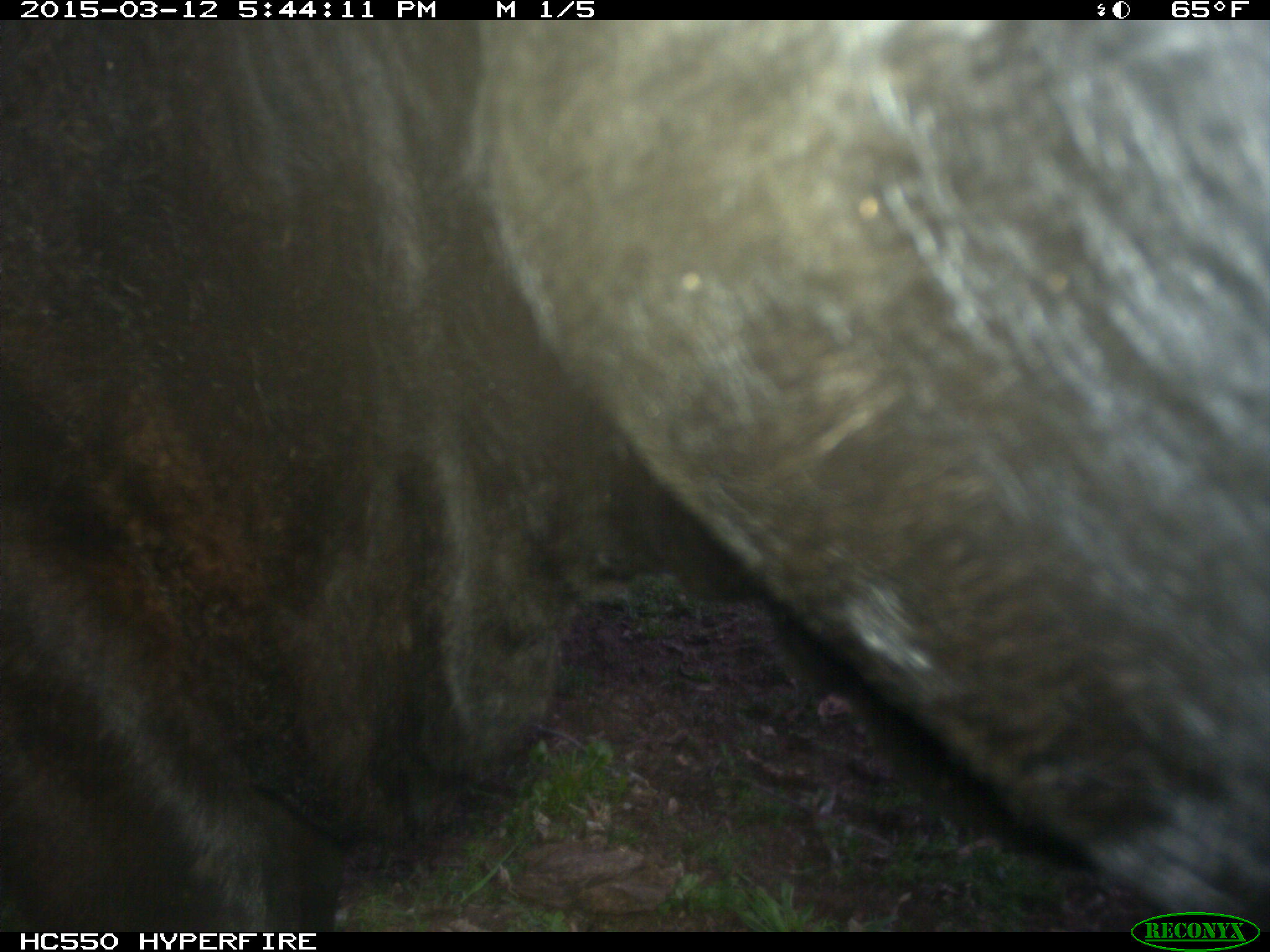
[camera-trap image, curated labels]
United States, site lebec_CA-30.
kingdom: Animalia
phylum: Chordata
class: Mammalia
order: Artiodactyla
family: Bovidae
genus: Bos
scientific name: Bos taurus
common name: domestic cow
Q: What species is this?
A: Bos taurus (domestic cow).